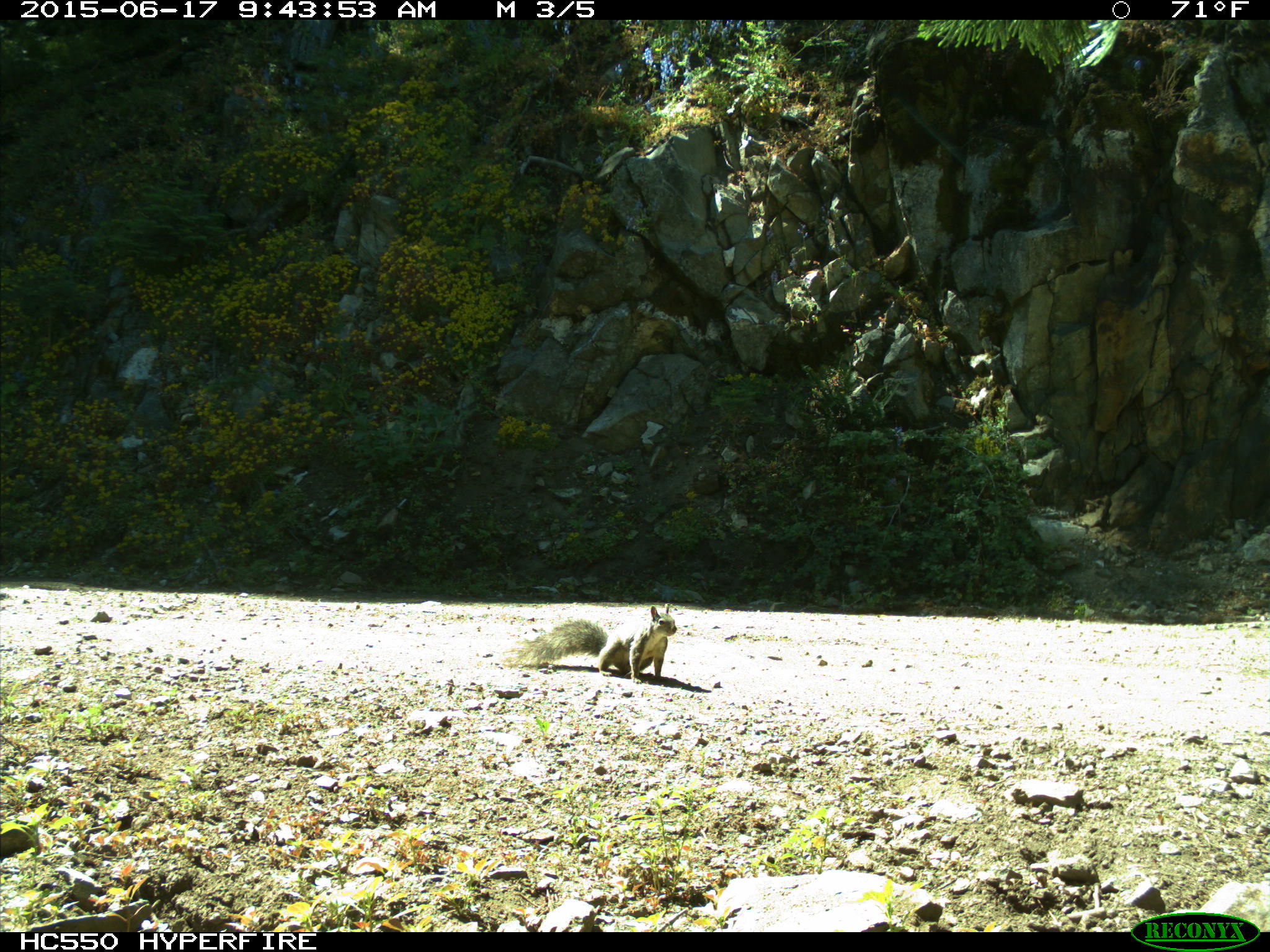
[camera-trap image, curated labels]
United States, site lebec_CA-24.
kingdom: Animalia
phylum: Chordata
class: Mammalia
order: Rodentia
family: Sciuridae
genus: Sciurus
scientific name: Sciurus carolinensis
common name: eastern gray squirrel